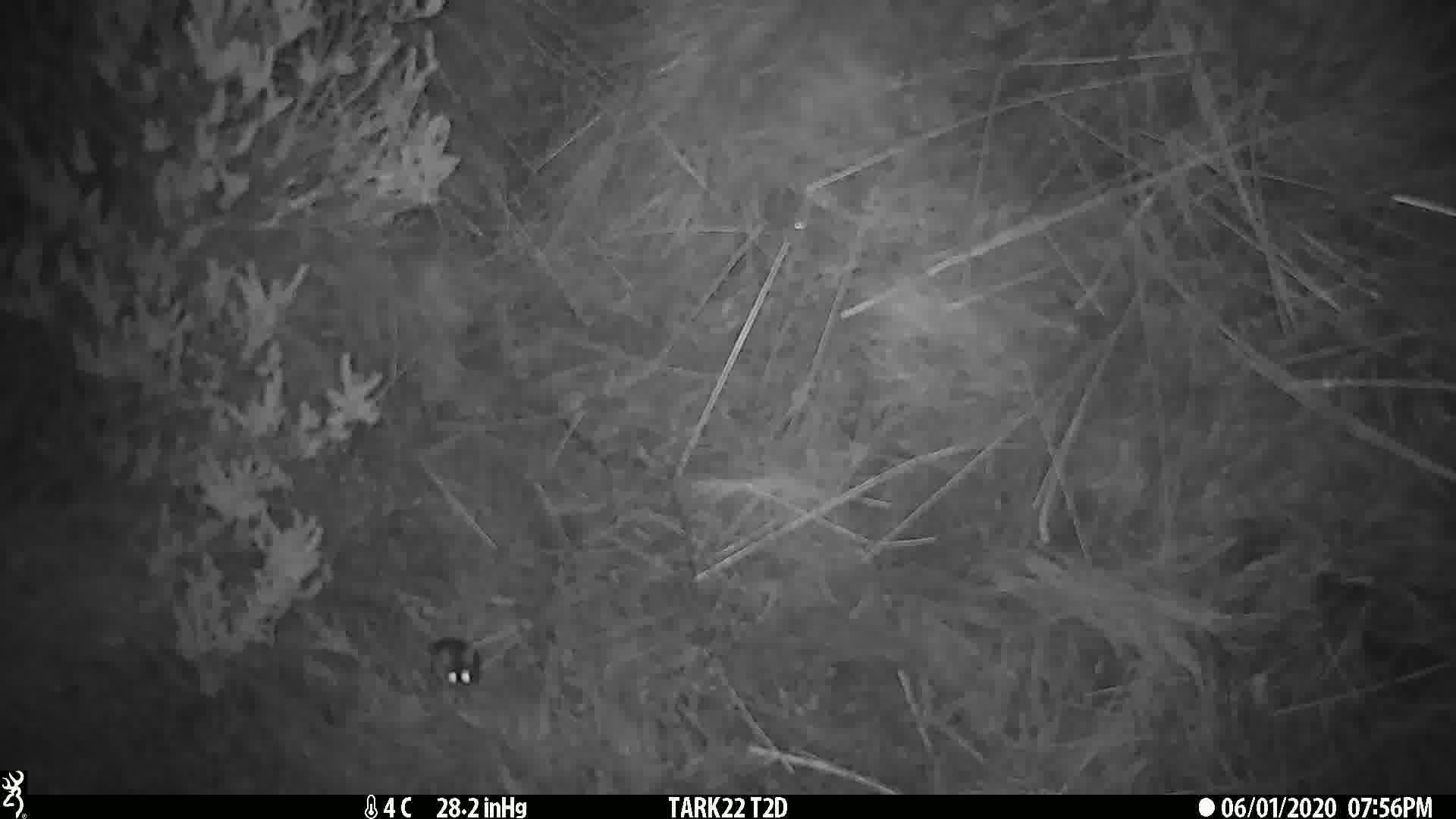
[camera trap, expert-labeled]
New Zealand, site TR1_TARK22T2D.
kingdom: Animalia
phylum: Chordata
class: Mammalia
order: Rodentia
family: Muridae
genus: Mus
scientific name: Mus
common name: mouse